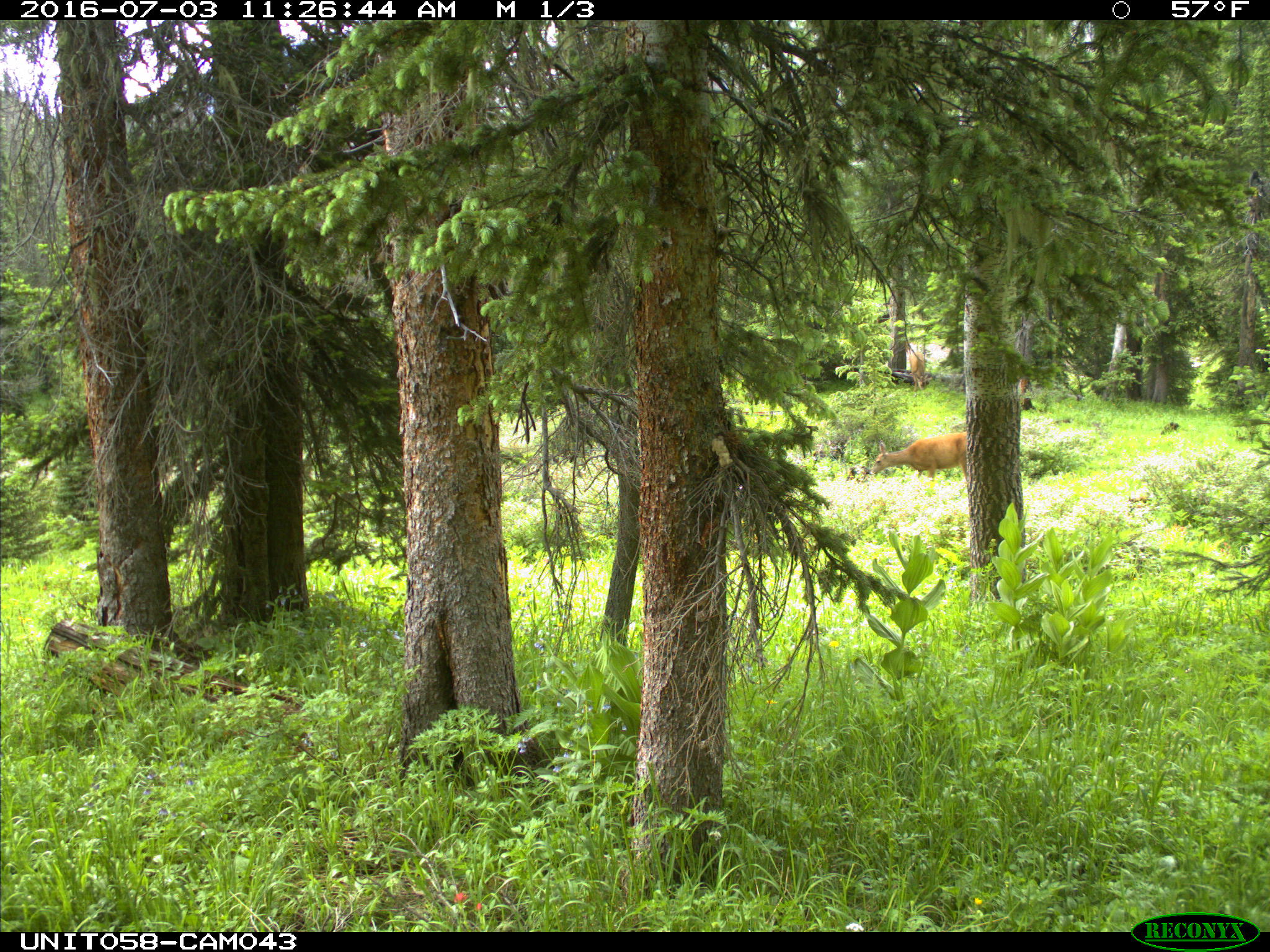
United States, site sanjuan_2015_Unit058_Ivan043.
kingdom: Animalia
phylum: Chordata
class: Mammalia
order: Artiodactyla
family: Cervidae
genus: Odocoileus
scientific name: Odocoileus hemionus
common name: mule deer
Odocoileus hemionus (mule deer).